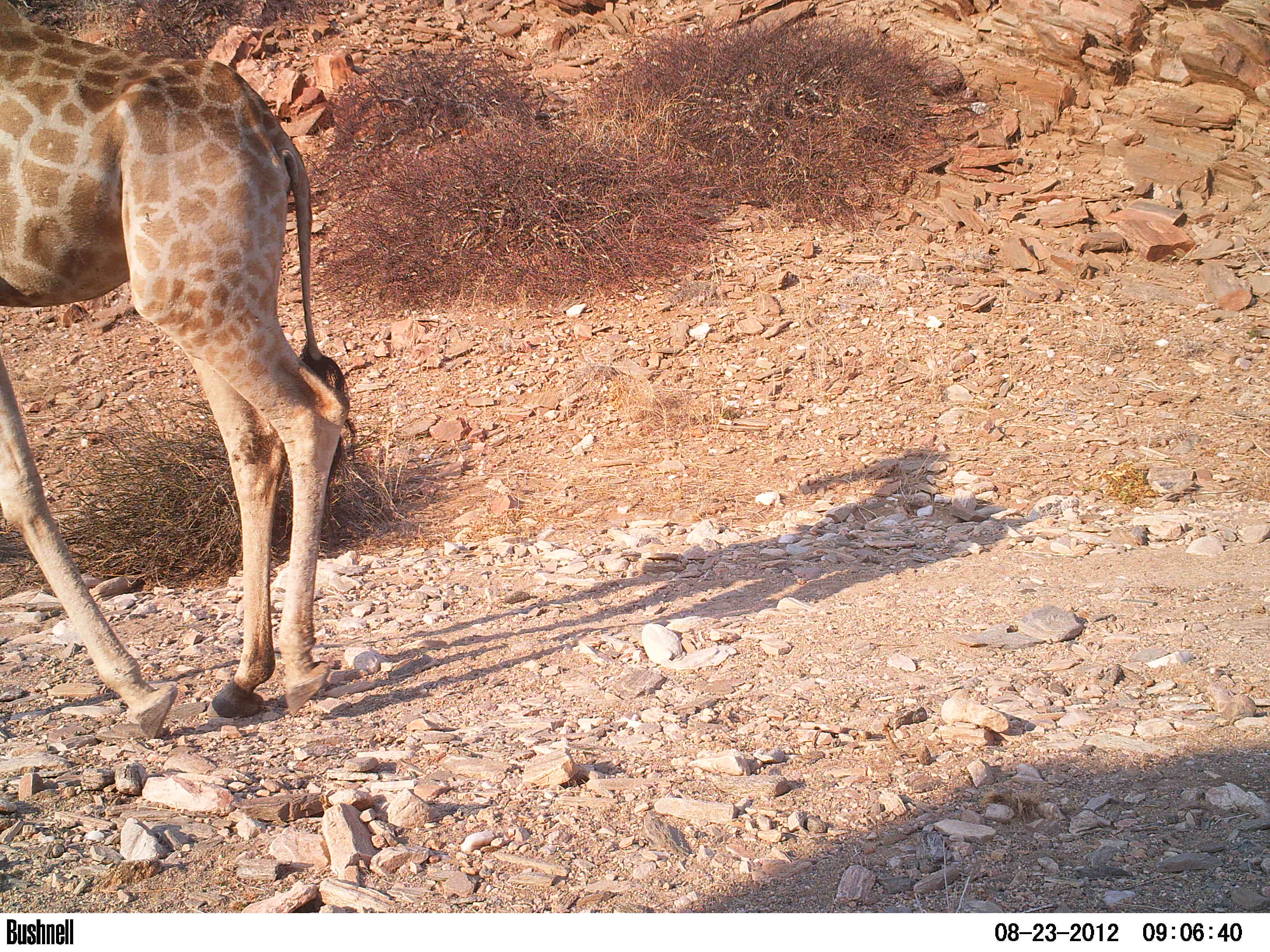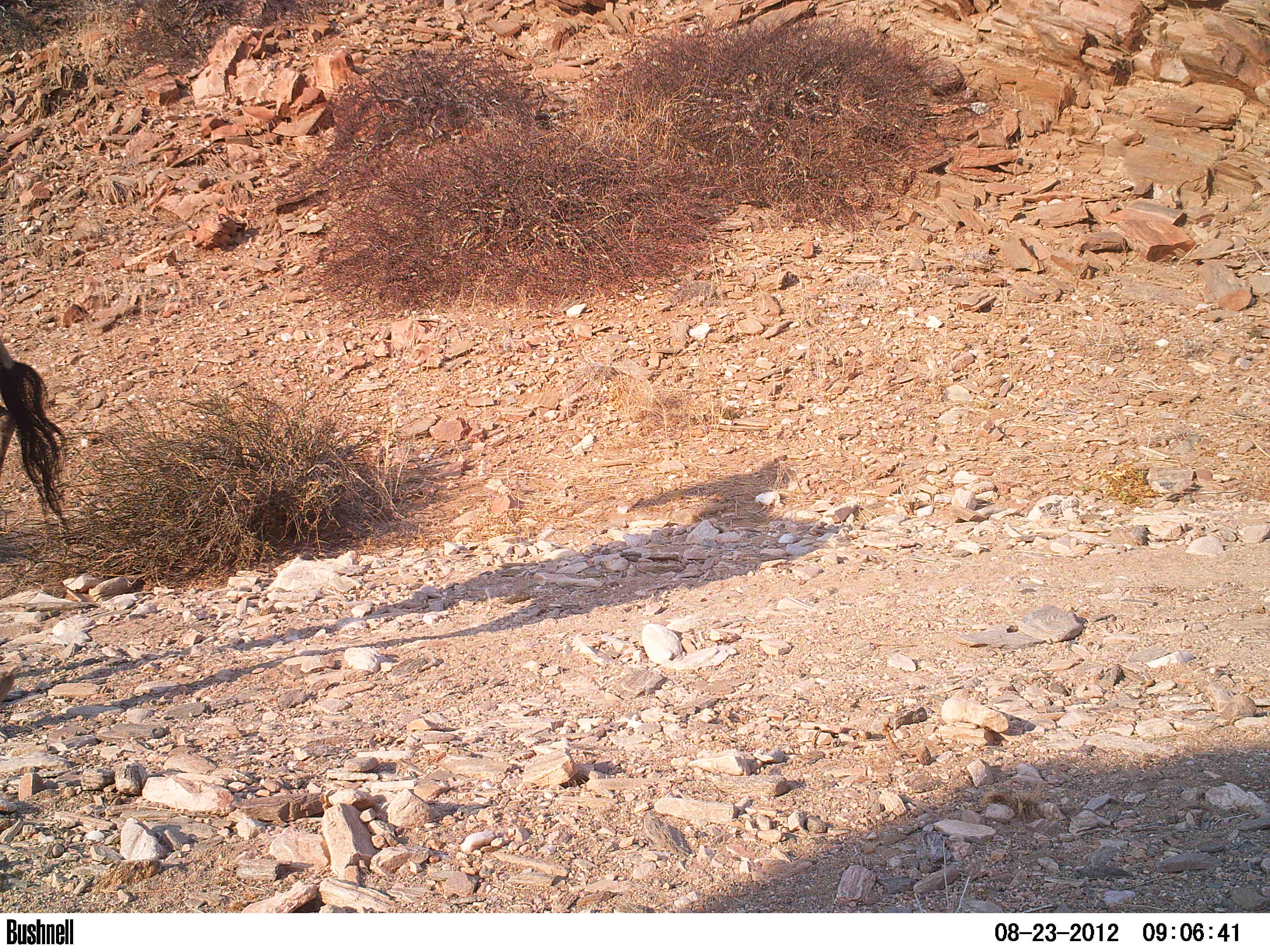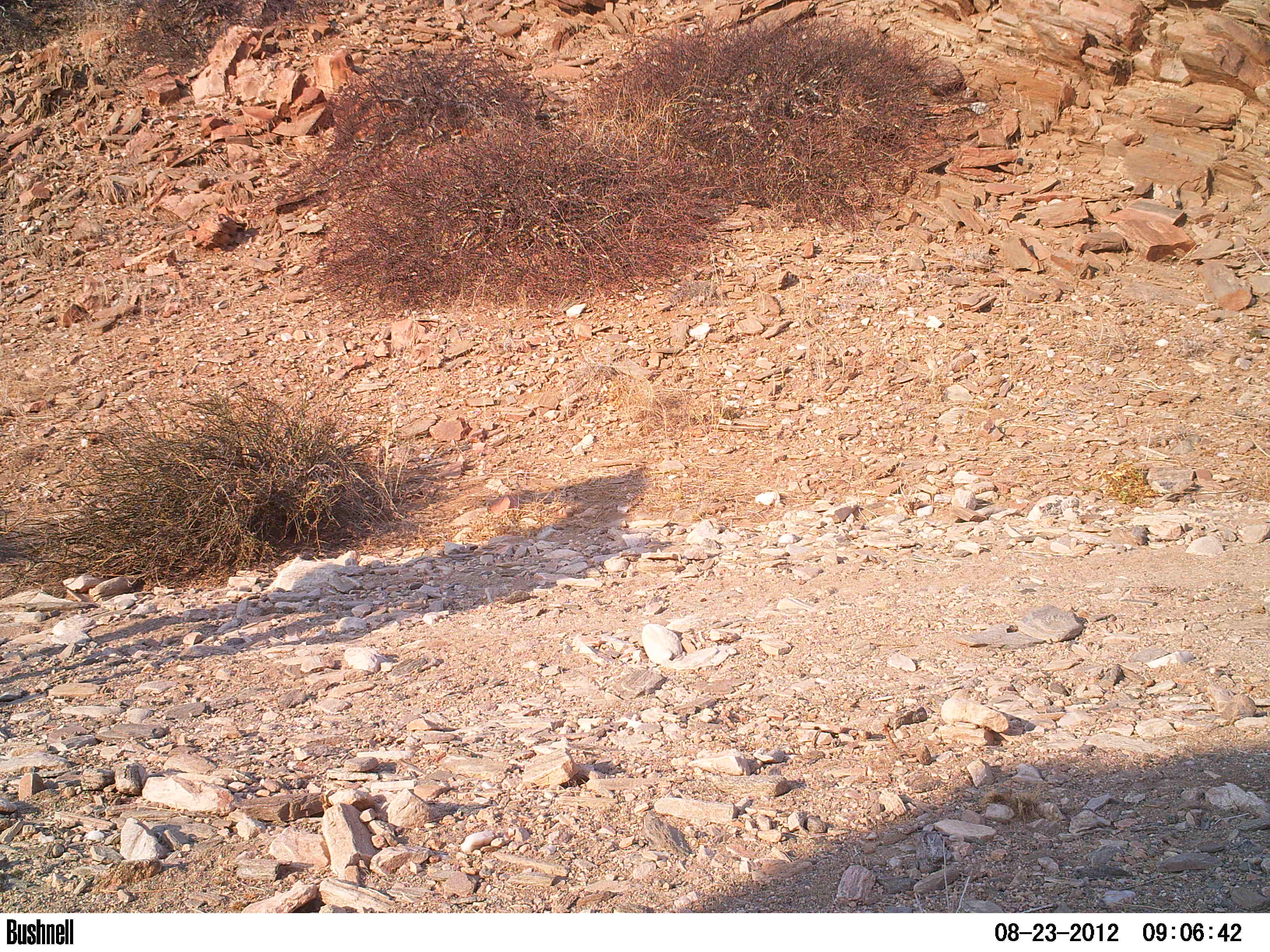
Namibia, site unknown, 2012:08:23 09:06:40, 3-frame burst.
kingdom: Animalia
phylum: Chordata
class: Mammalia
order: Artiodactyla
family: Giraffidae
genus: Giraffa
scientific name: Giraffa camelopardalis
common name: giraffe